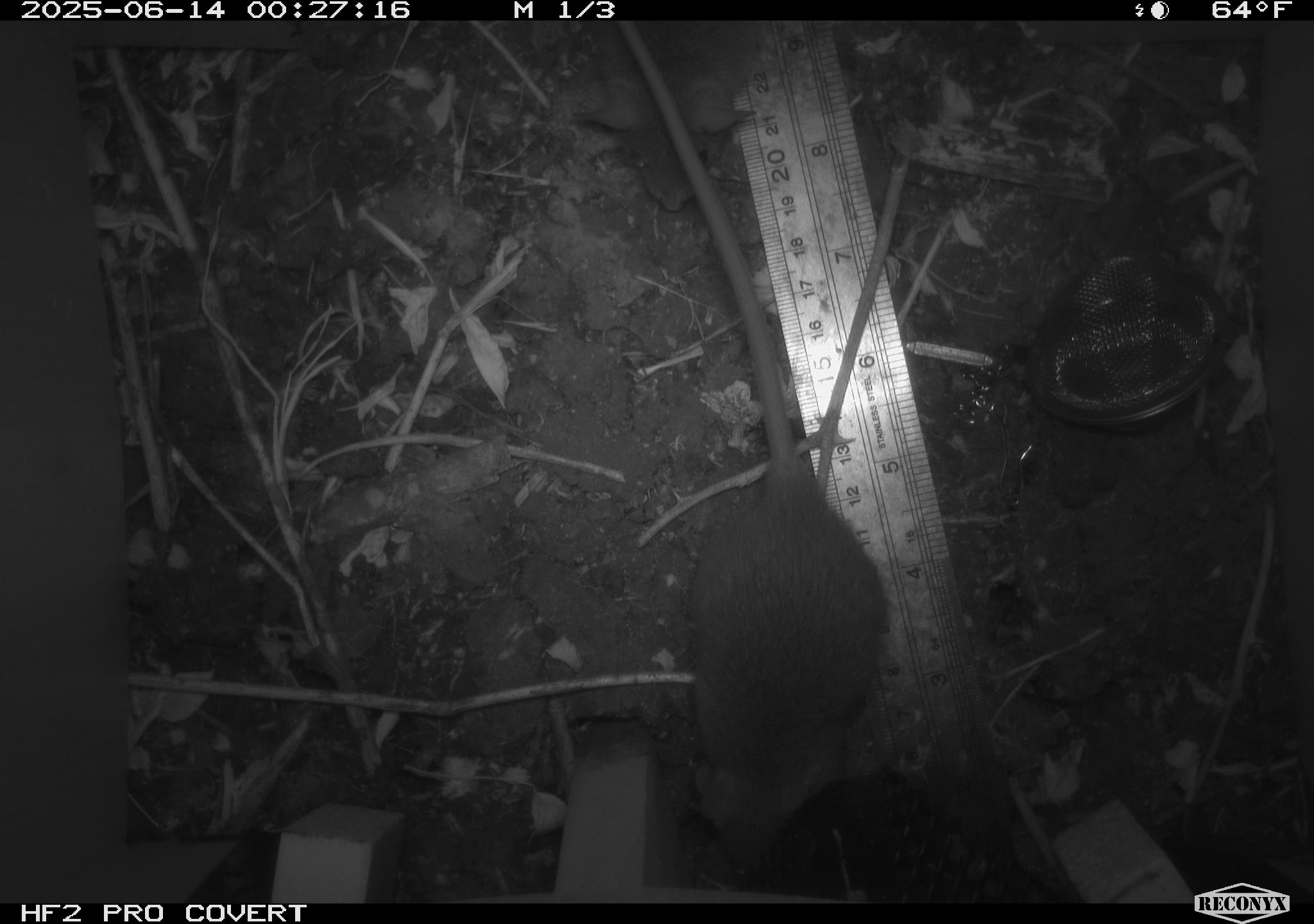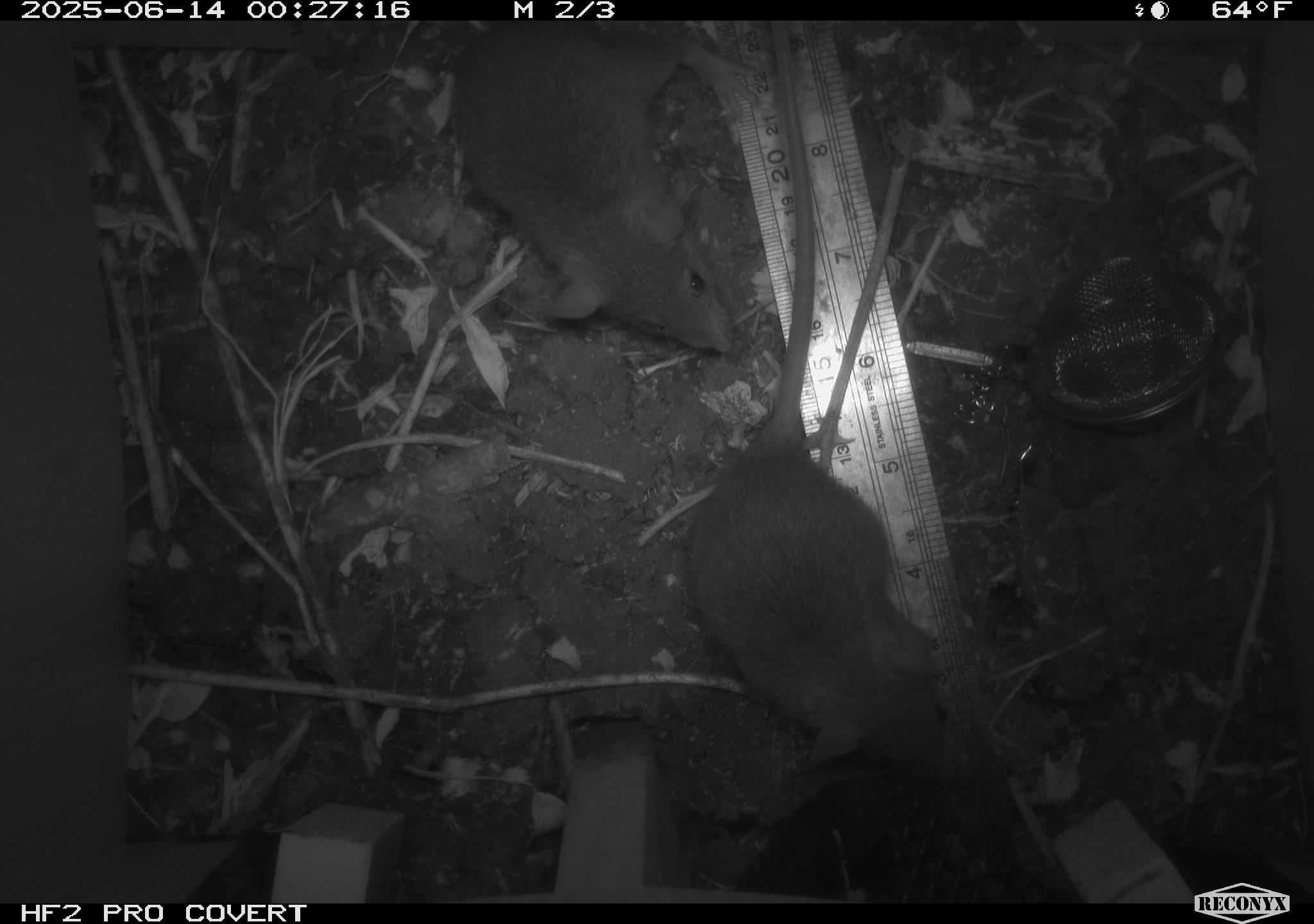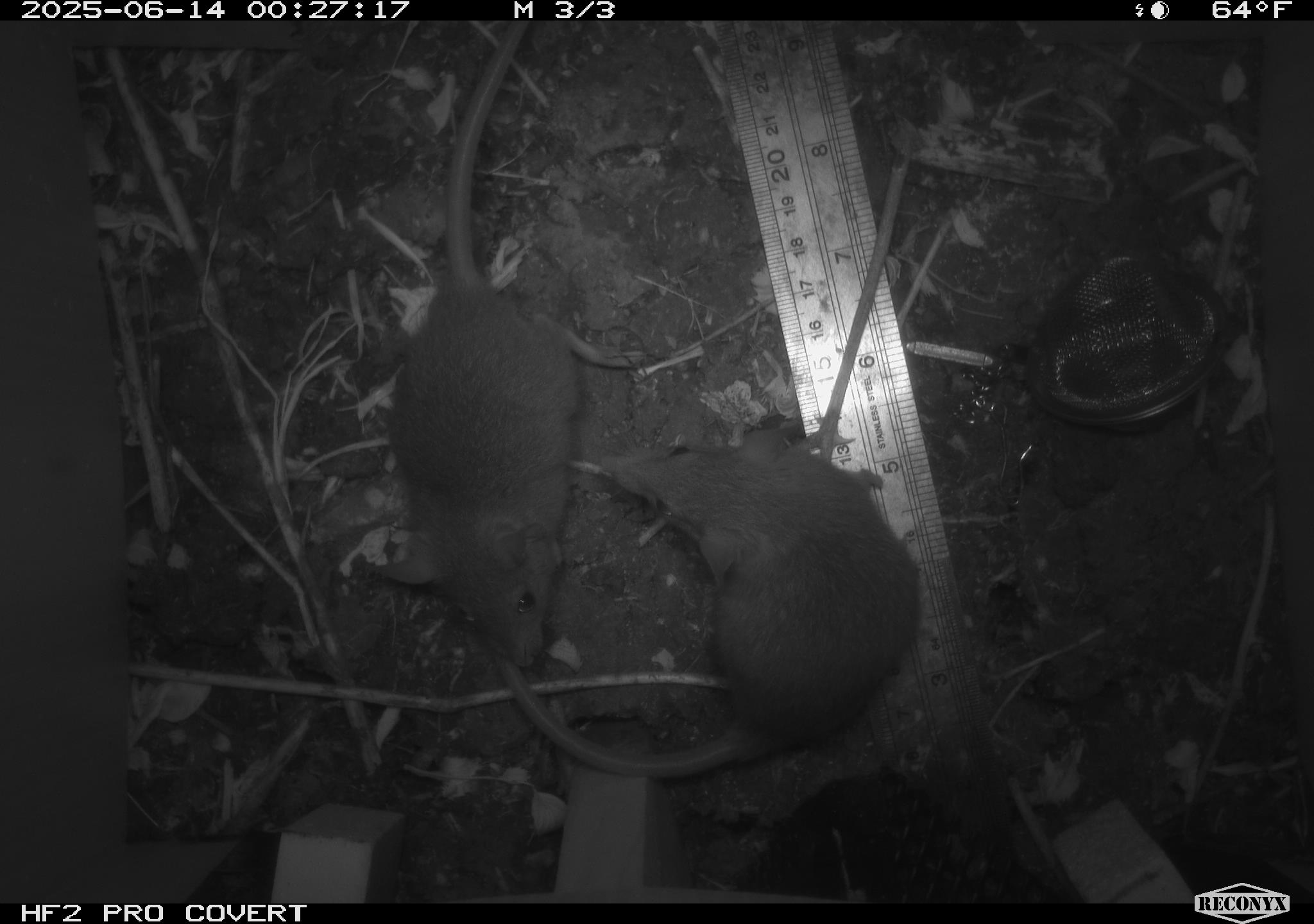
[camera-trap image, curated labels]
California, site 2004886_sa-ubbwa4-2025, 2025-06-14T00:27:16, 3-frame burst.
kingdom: Animalia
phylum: Chordata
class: Mammalia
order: Rodentia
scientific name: Rodentia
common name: rodent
Rodent (Rodentia).